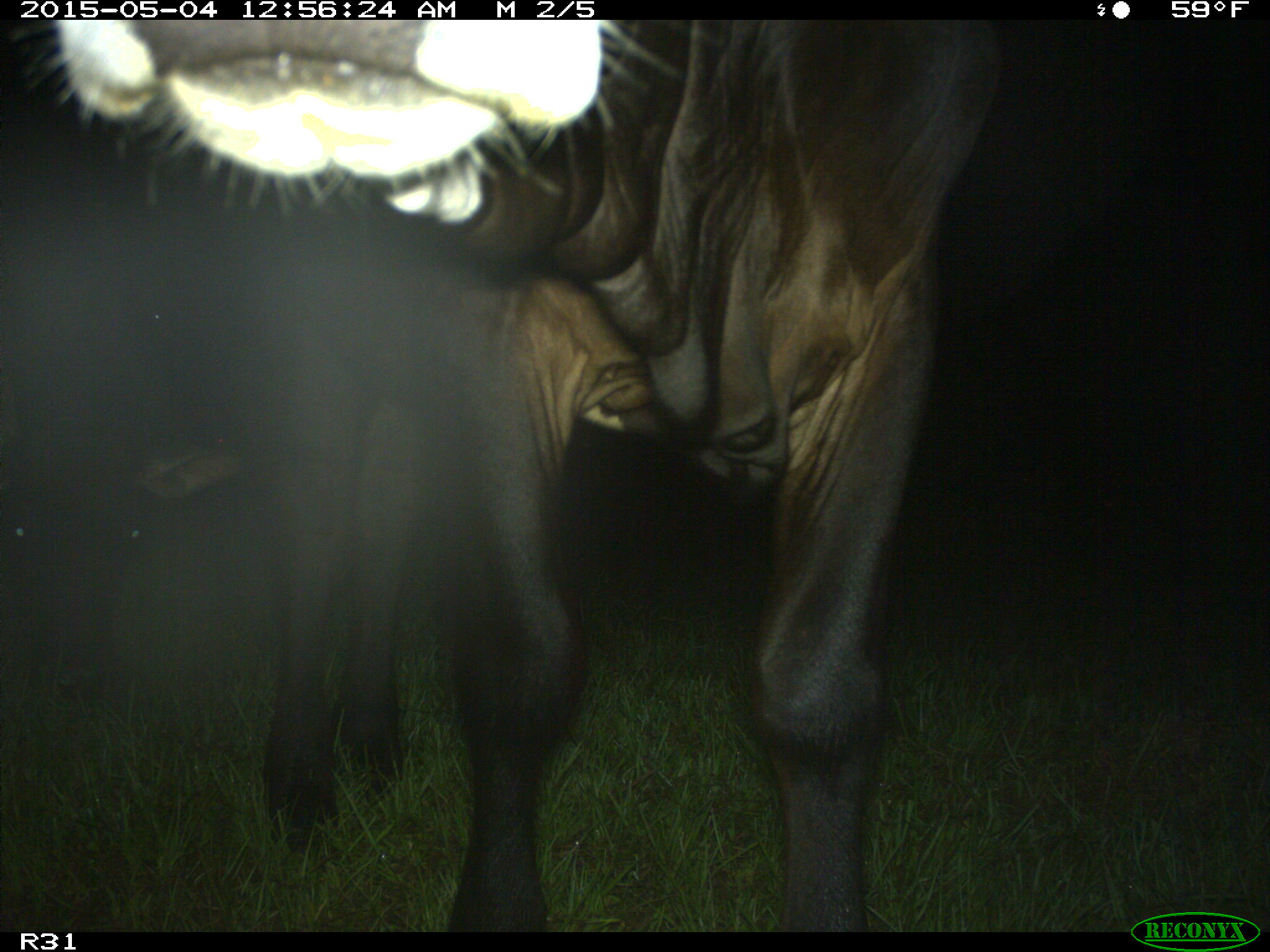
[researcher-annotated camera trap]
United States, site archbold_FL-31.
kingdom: Animalia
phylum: Chordata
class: Mammalia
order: Artiodactyla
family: Bovidae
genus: Bos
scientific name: Bos taurus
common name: domestic cow